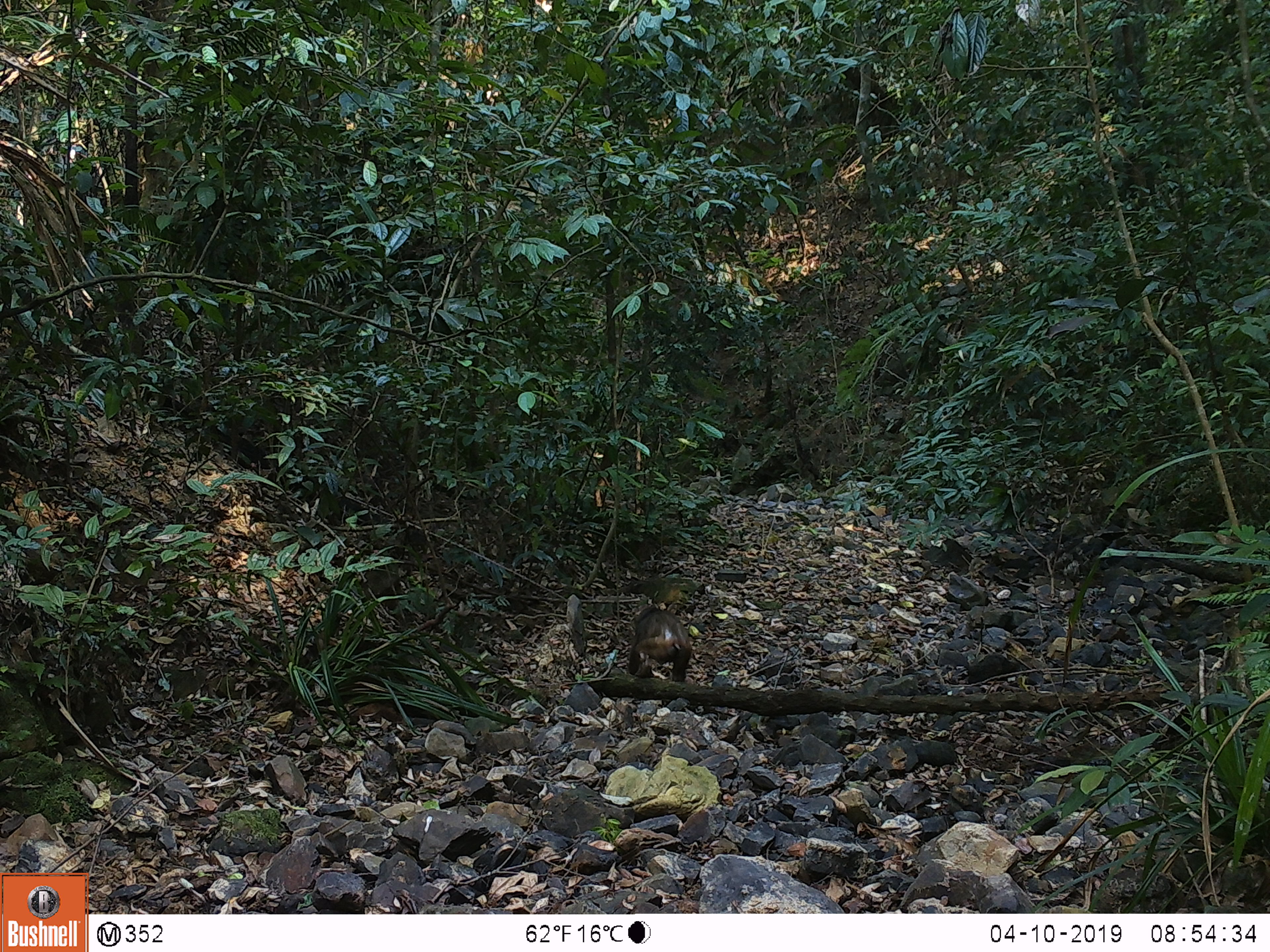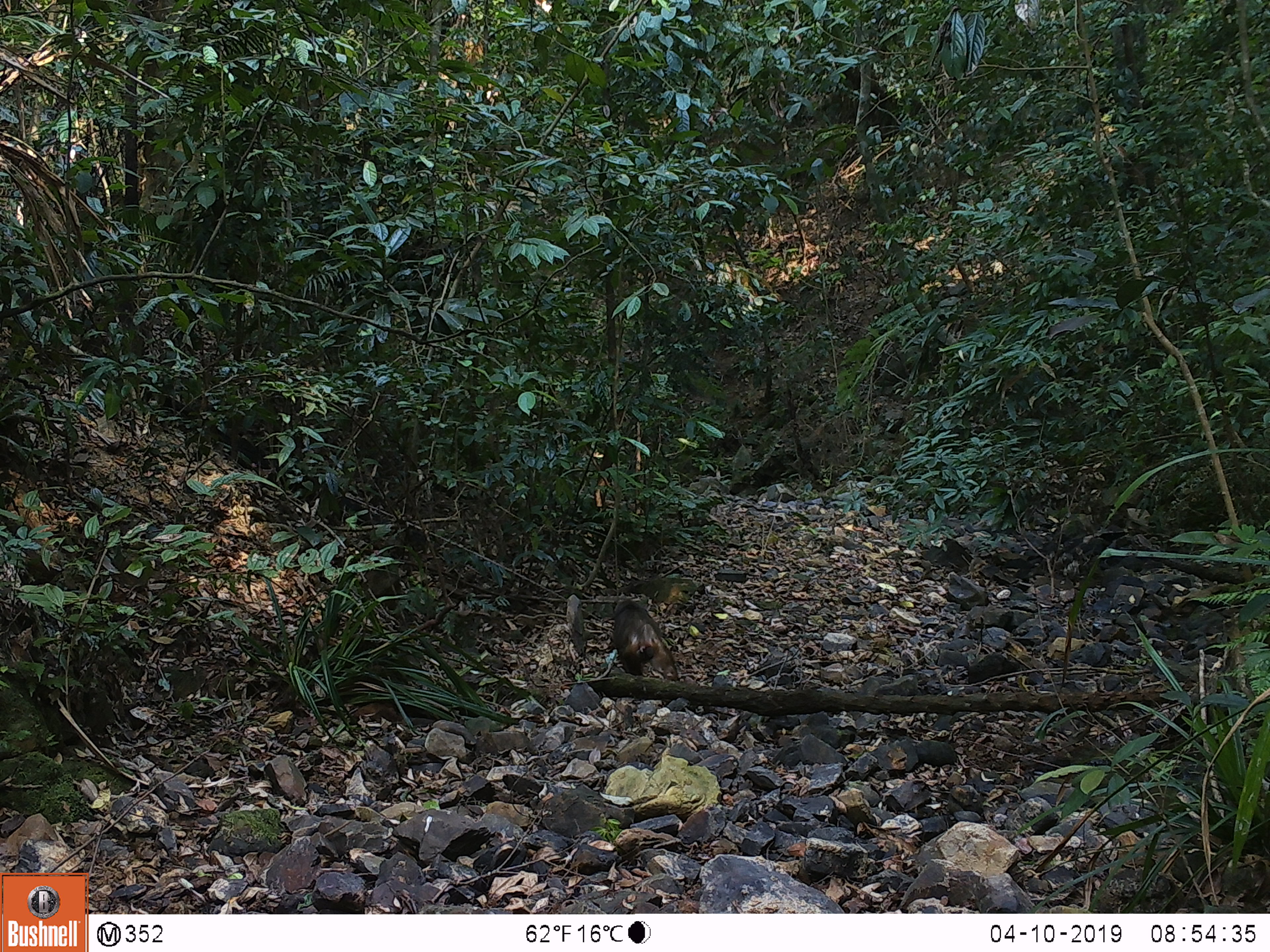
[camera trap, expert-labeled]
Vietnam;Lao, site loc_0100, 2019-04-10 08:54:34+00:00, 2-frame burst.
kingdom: Animalia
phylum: Chordata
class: Mammalia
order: Primates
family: Cercopithecidae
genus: Macaca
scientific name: Macaca arctoides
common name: stump-tailed macaque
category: stump tailed macaque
Stump tailed macaque (stump-tailed macaque) (Macaca arctoides). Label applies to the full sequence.